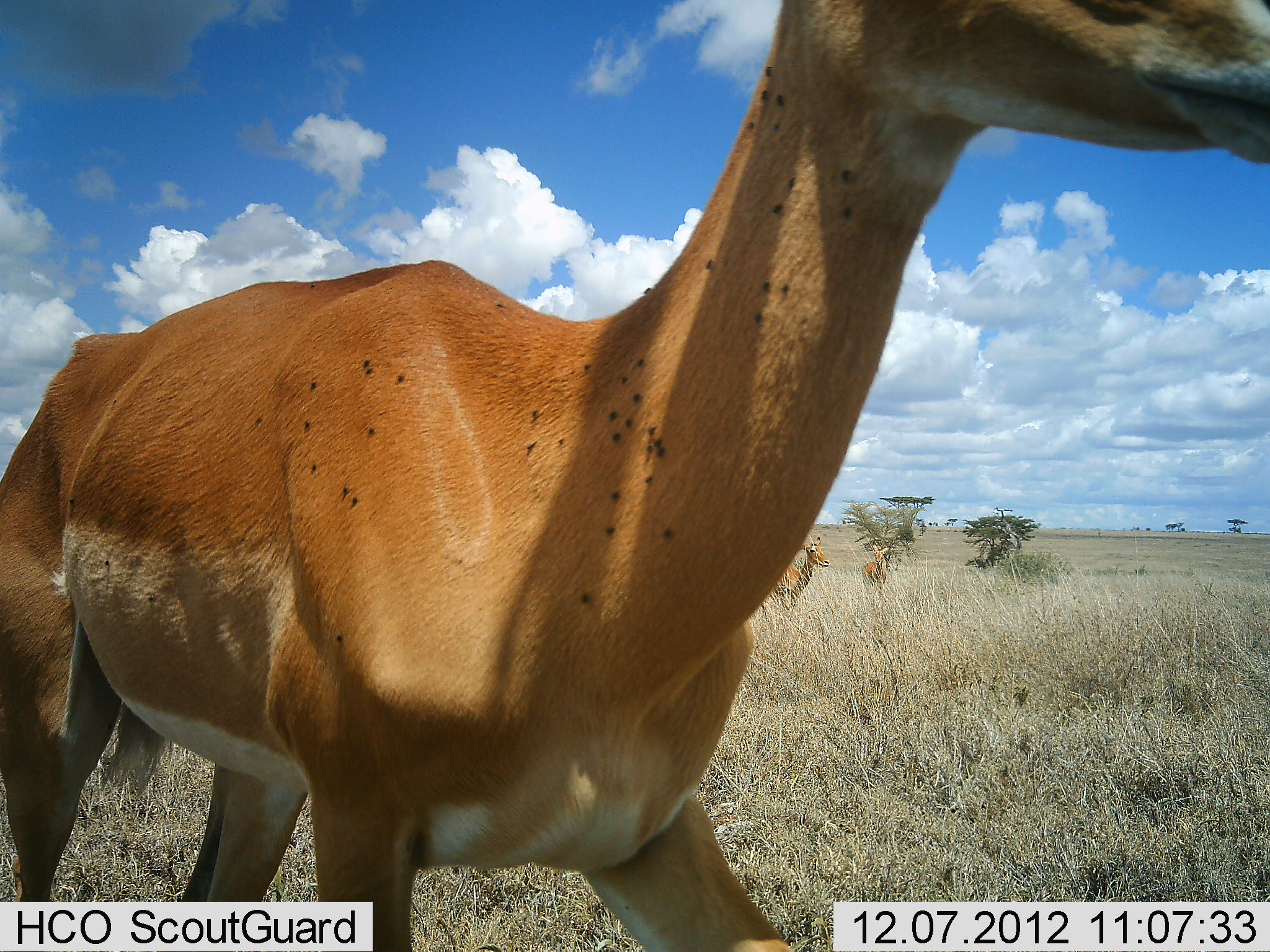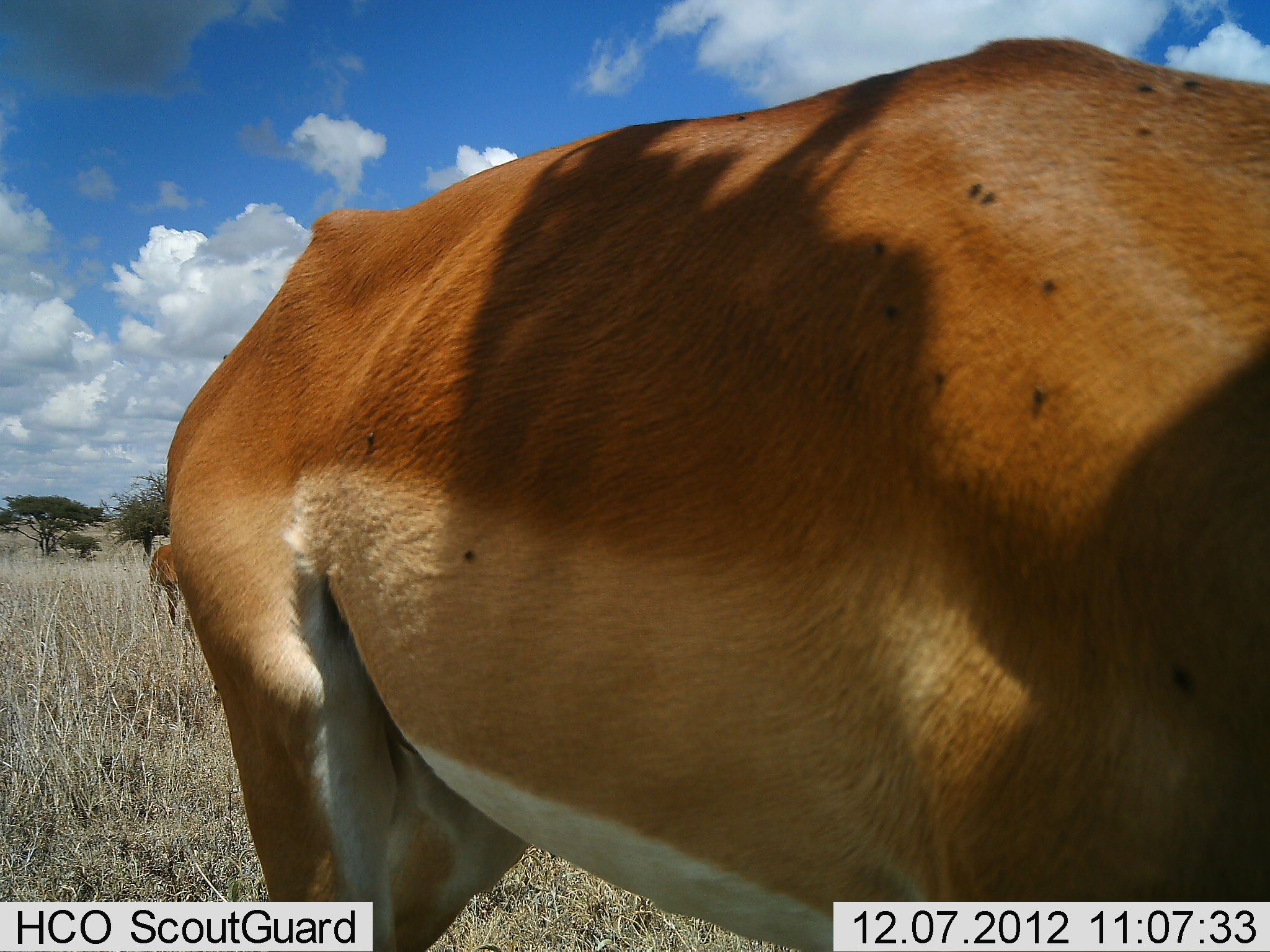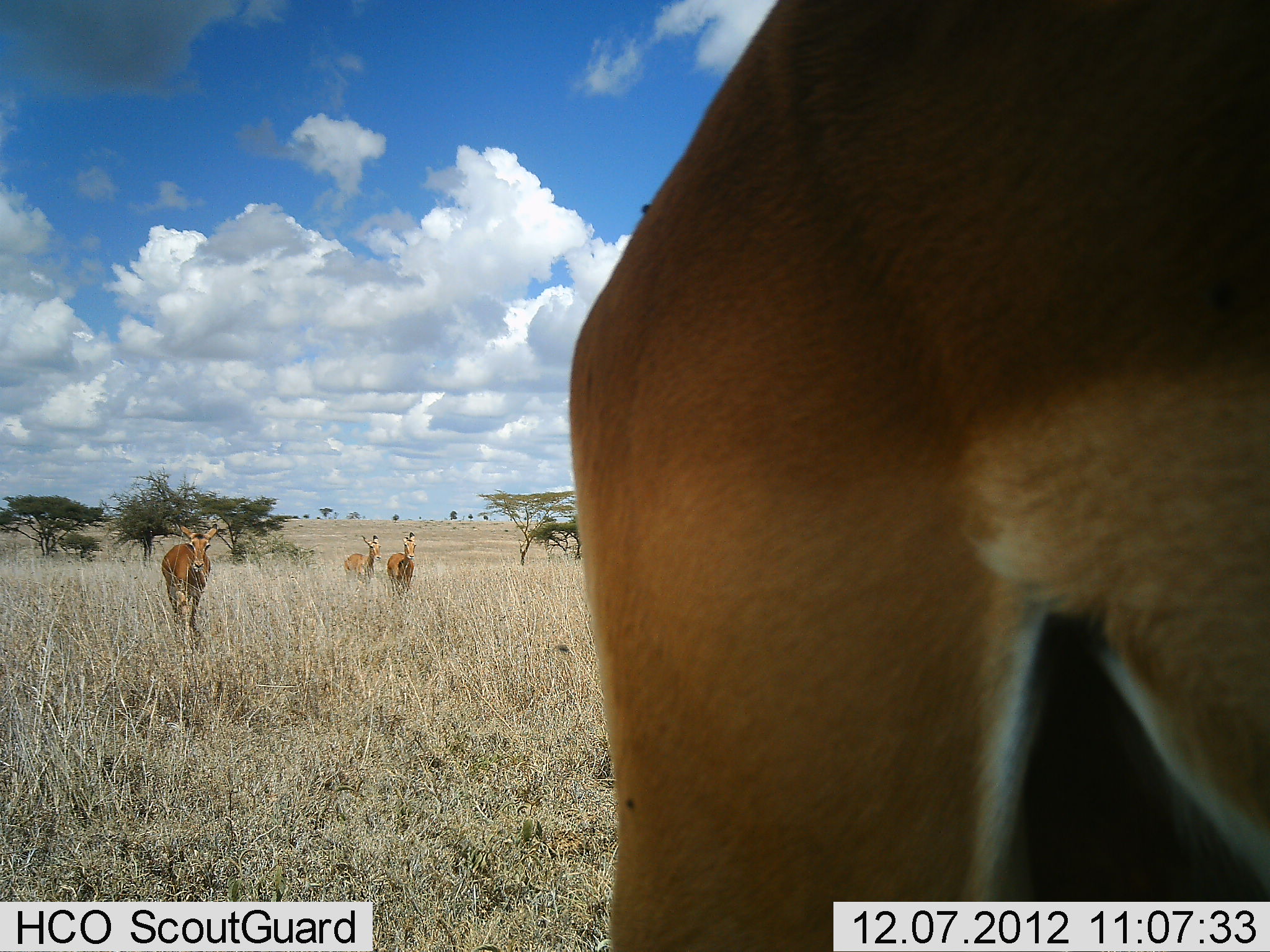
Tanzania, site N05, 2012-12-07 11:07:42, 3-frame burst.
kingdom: Animalia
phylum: Chordata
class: Mammalia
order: Artiodactyla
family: Bovidae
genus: Aepyceros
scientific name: Aepyceros melampus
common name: impala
Impala (Aepyceros melampus), count 6. Behavior (volunteer vote fractions): standing 30%, resting 0%, moving 80%, interacting 0%. Young present (vote fraction): 0%. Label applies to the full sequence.